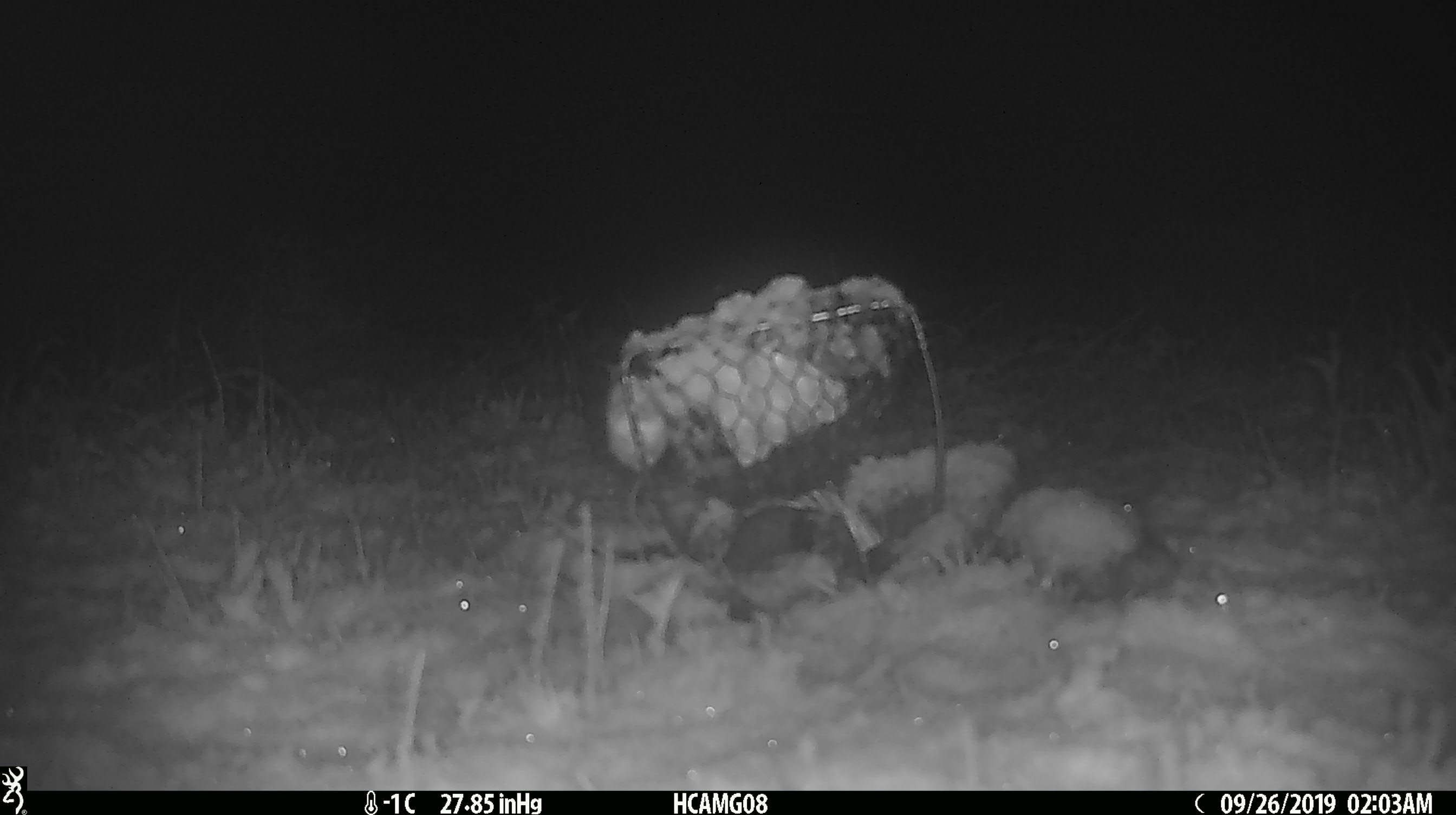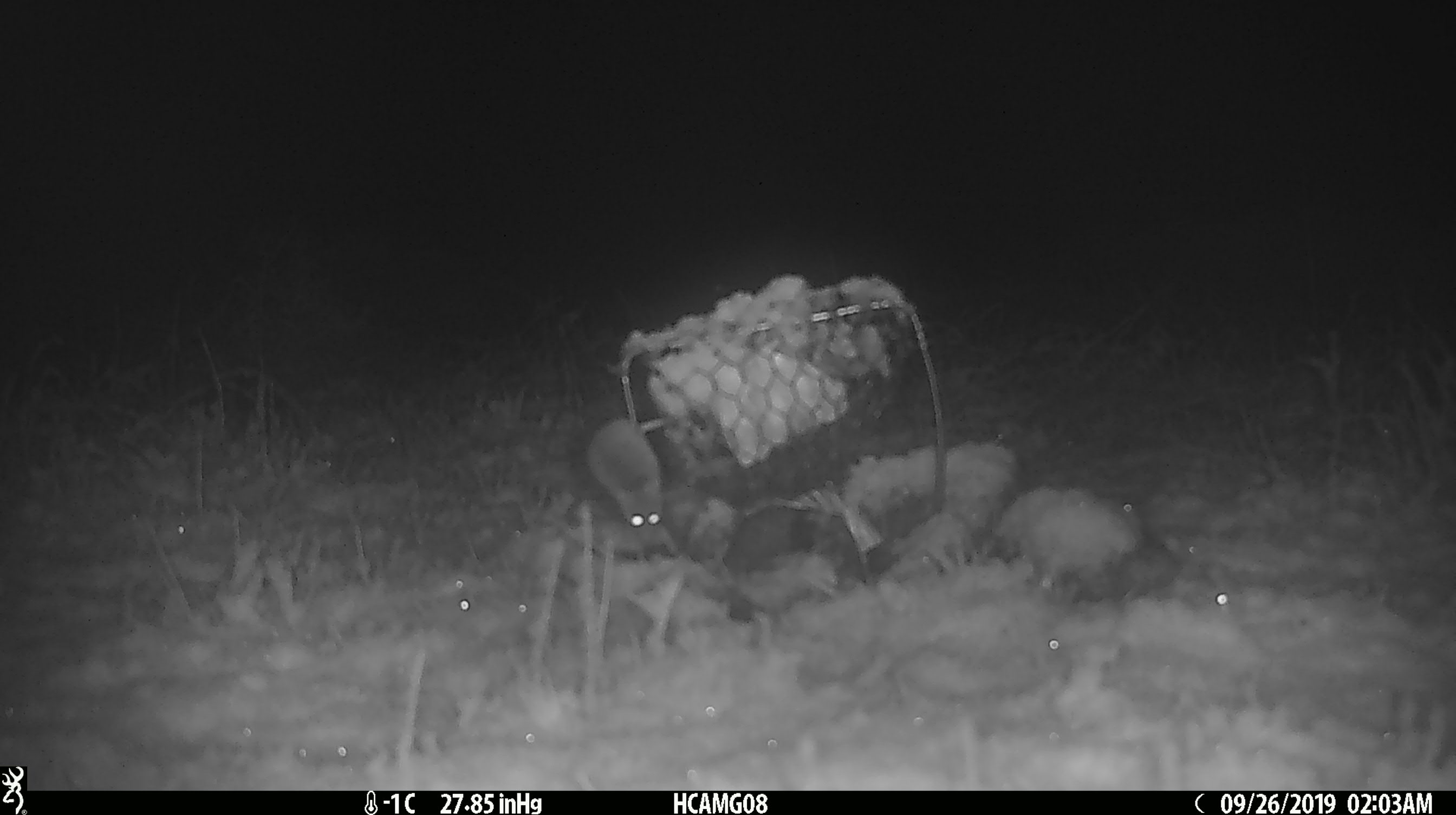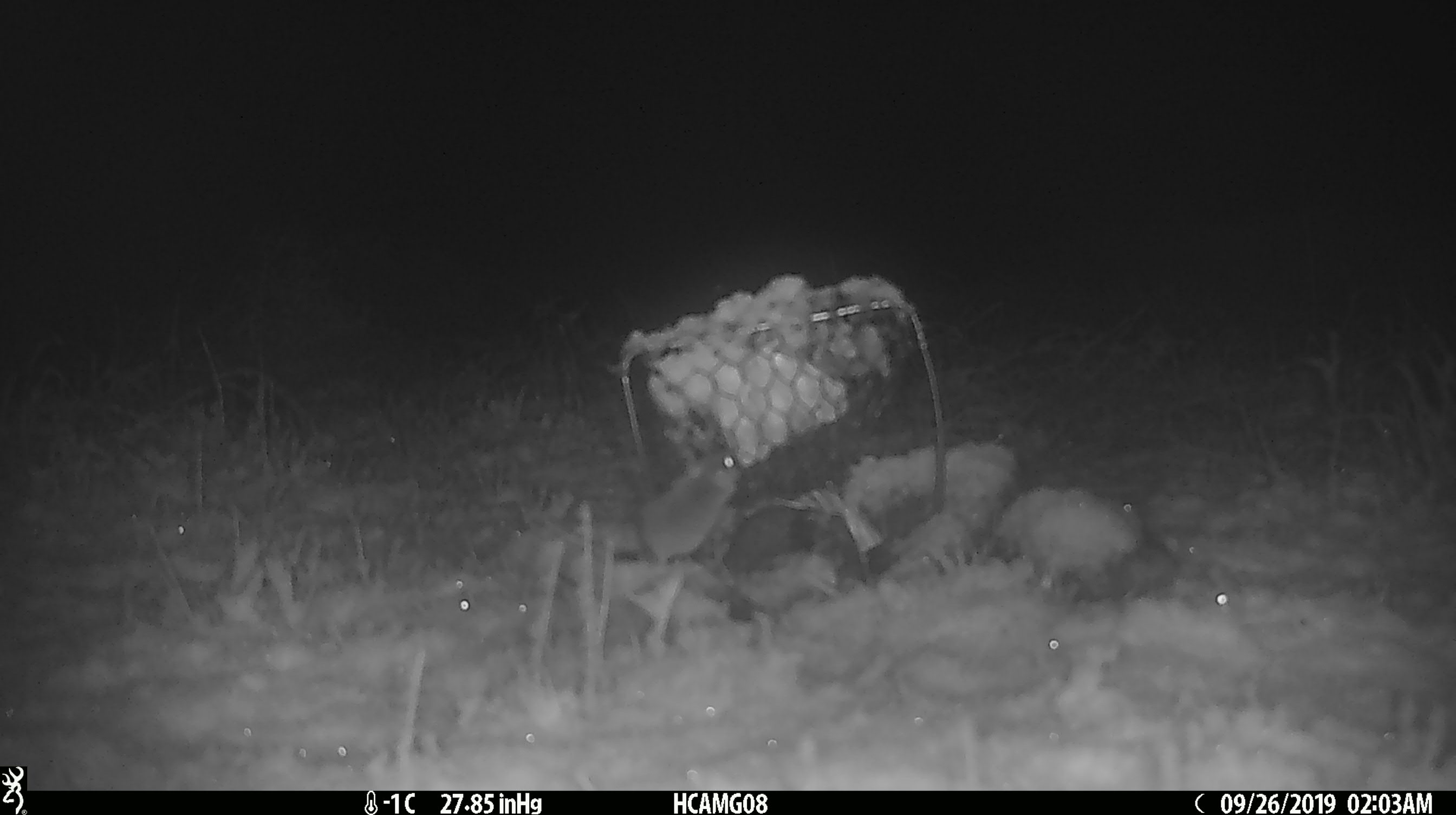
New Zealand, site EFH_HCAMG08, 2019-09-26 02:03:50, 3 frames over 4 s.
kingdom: Animalia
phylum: Chordata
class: Mammalia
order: Rodentia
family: Muridae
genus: Mus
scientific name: Mus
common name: mouse